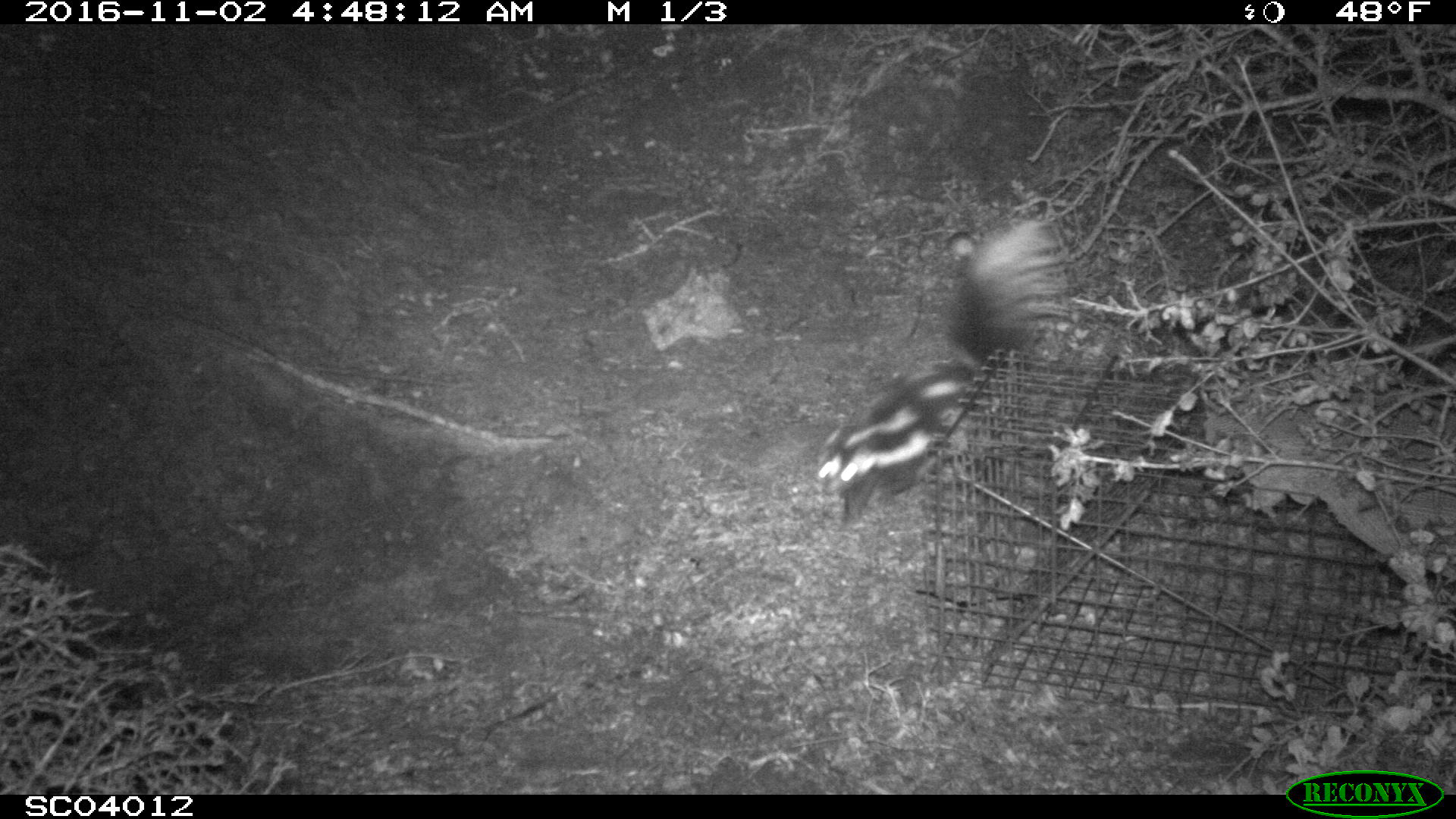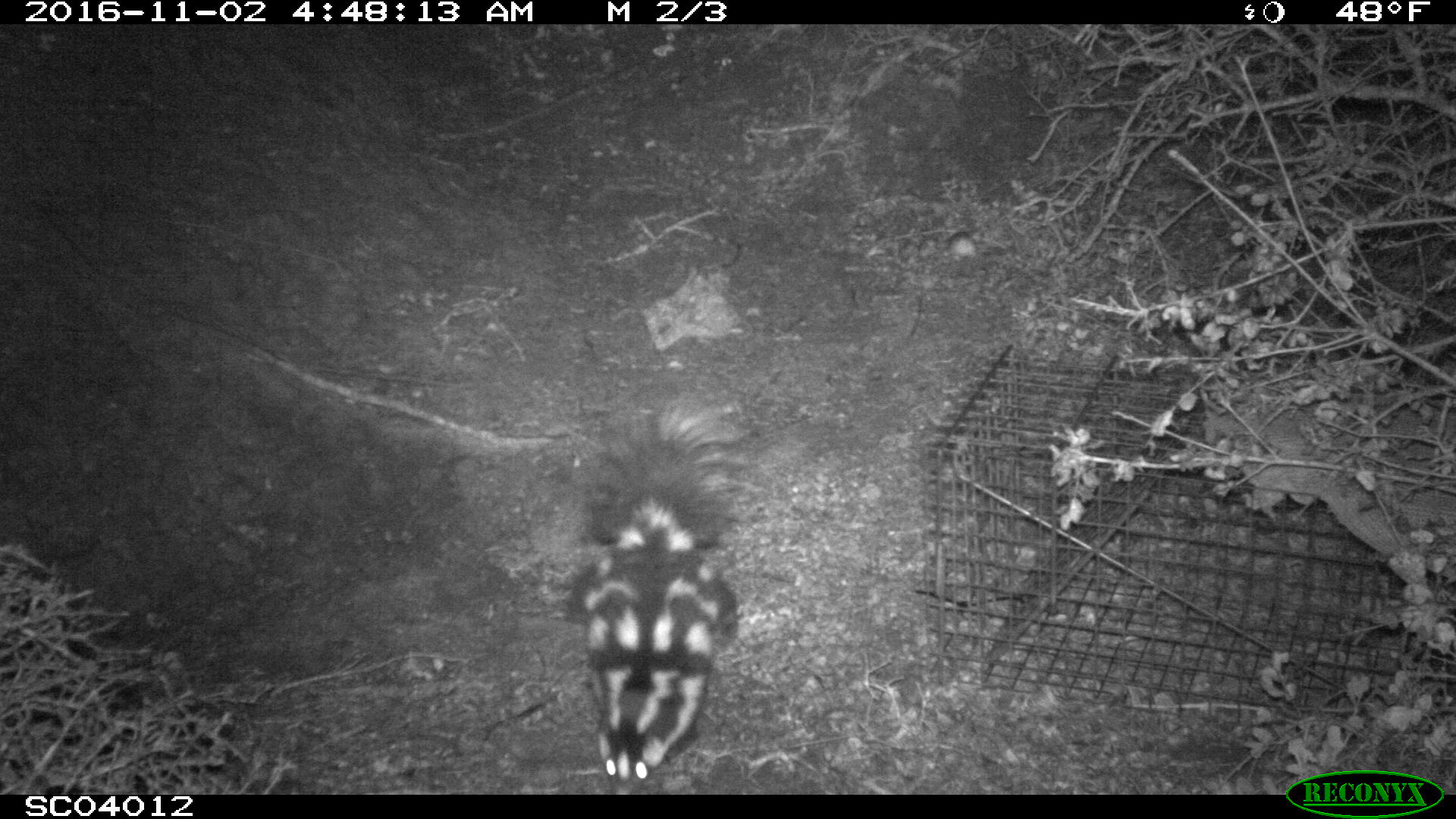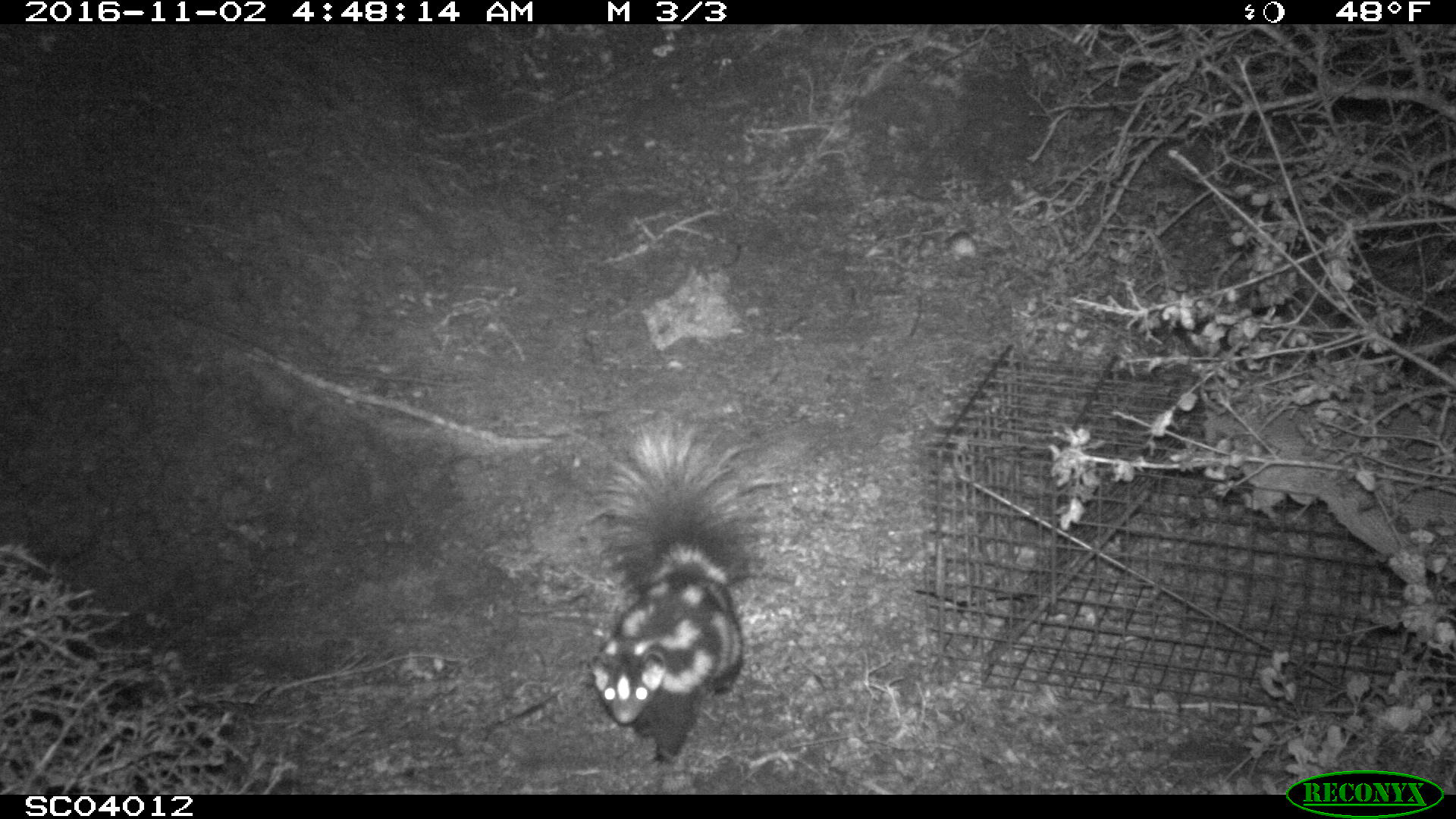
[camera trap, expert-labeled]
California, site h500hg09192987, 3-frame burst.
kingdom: Animalia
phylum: Chordata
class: Mammalia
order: Carnivora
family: Mephitidae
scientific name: Mephitidae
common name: skunk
Skunk (Mephitidae).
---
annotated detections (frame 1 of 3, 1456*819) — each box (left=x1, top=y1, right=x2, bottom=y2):
skunk: (left=808, top=217, right=1070, bottom=546)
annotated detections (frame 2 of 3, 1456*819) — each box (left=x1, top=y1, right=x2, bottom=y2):
skunk: (left=570, top=391, right=745, bottom=793)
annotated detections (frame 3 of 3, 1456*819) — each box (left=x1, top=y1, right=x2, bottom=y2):
skunk: (left=583, top=406, right=787, bottom=764)